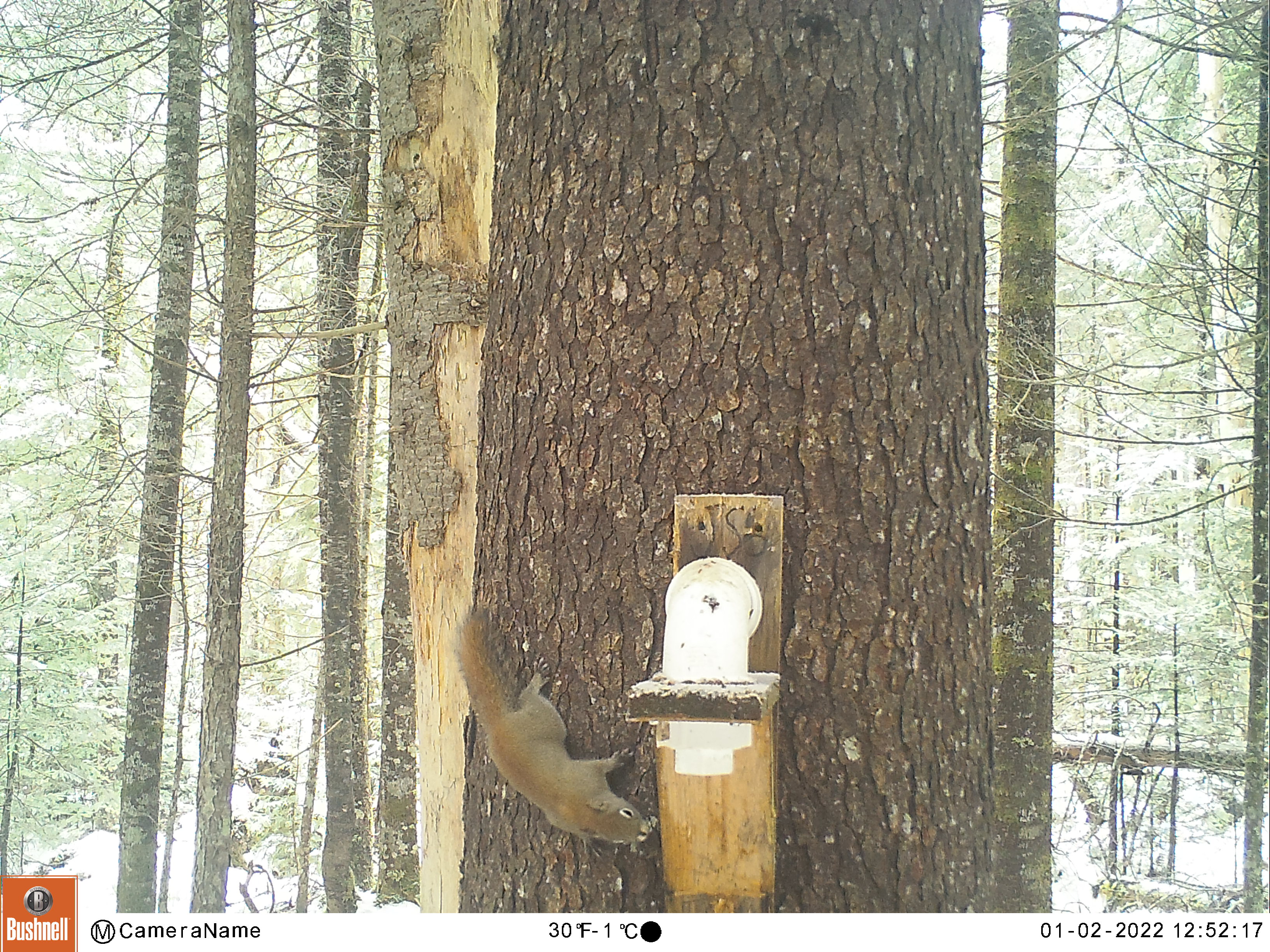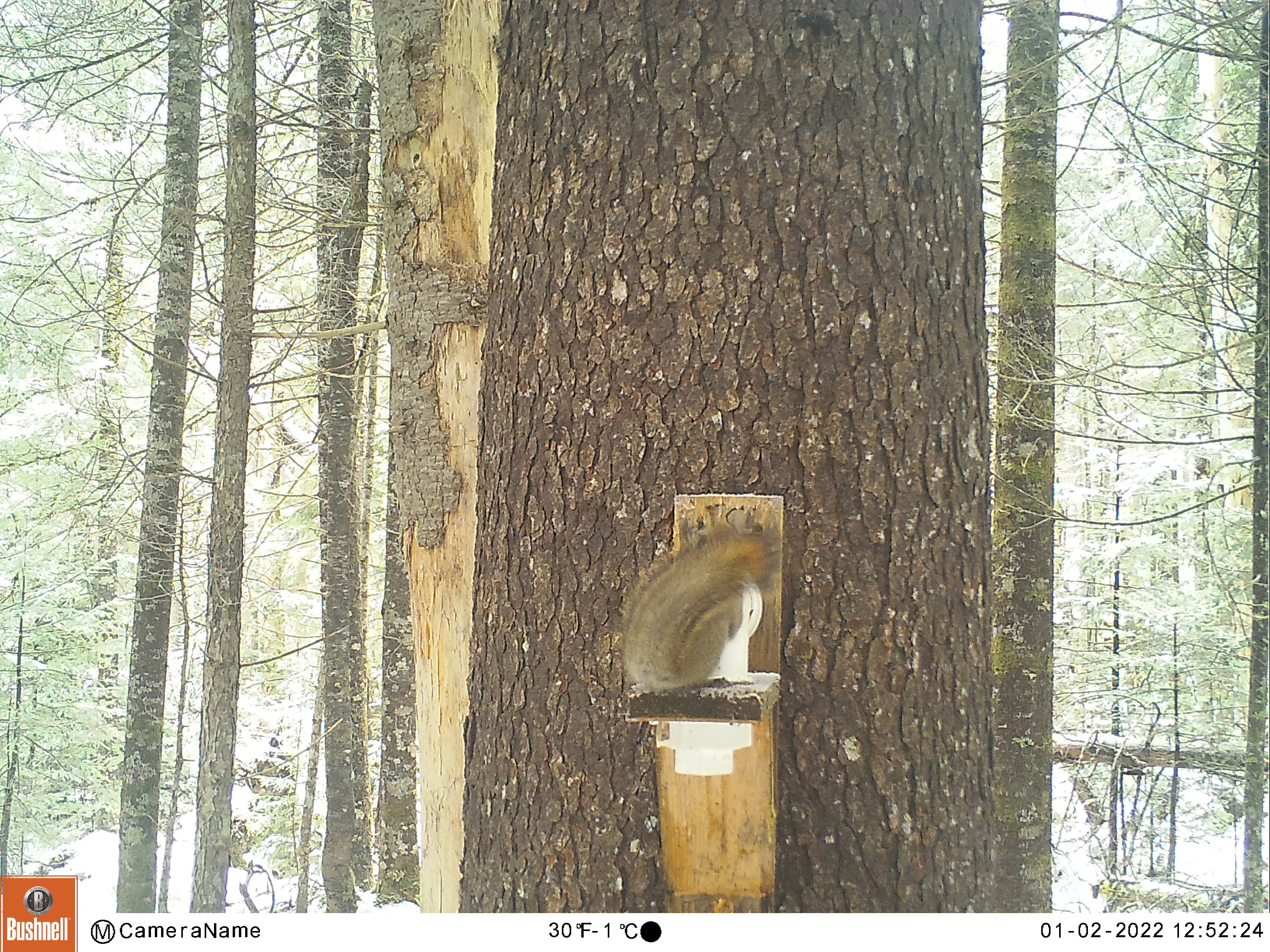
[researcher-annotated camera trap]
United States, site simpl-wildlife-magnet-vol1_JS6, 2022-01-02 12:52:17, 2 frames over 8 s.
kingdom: Animalia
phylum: Chordata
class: Mammalia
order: Rodentia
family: Sciuridae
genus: Tamiasciurus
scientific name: Tamiasciurus hudsonicus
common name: red squirrel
Red squirrel (Tamiasciurus hudsonicus).